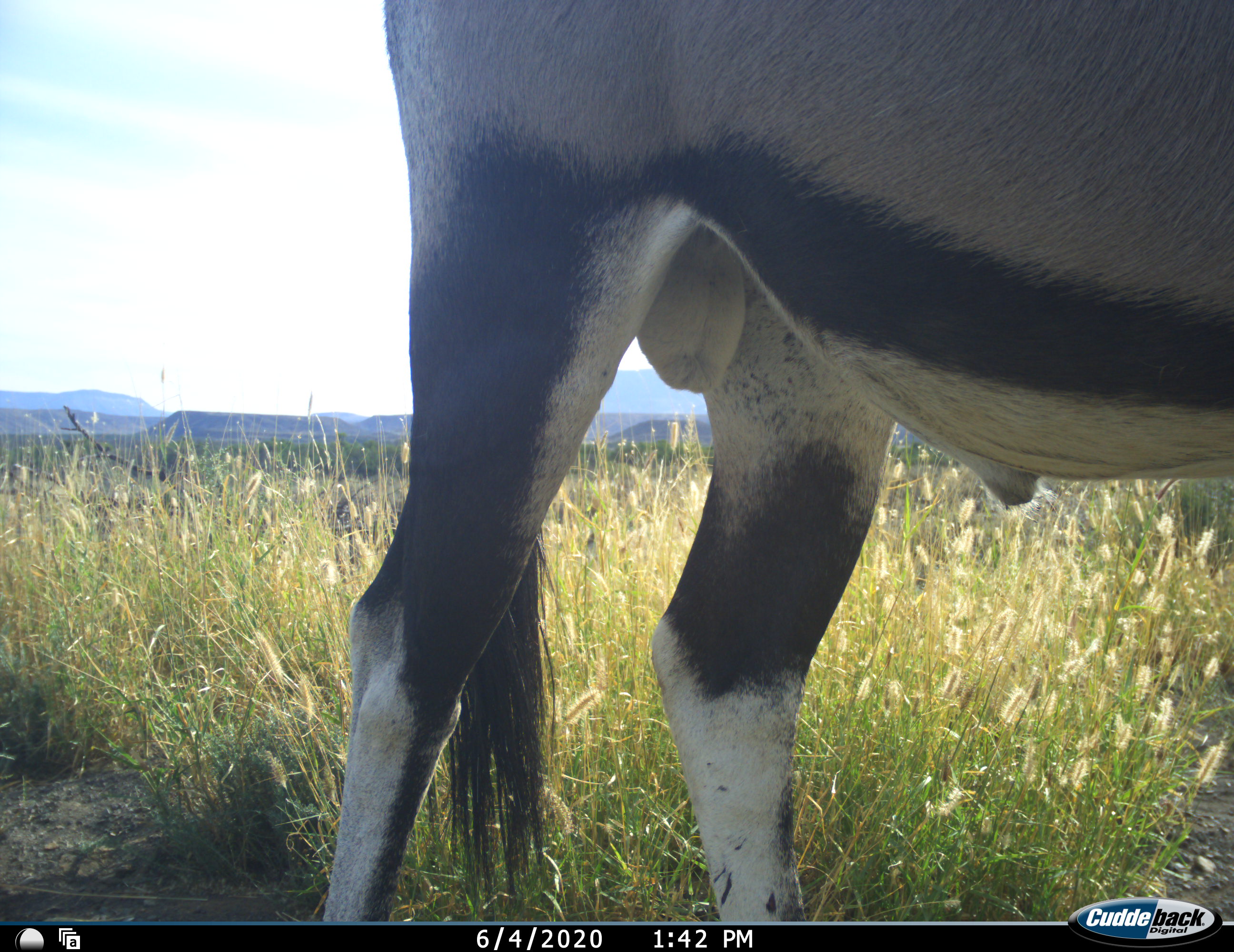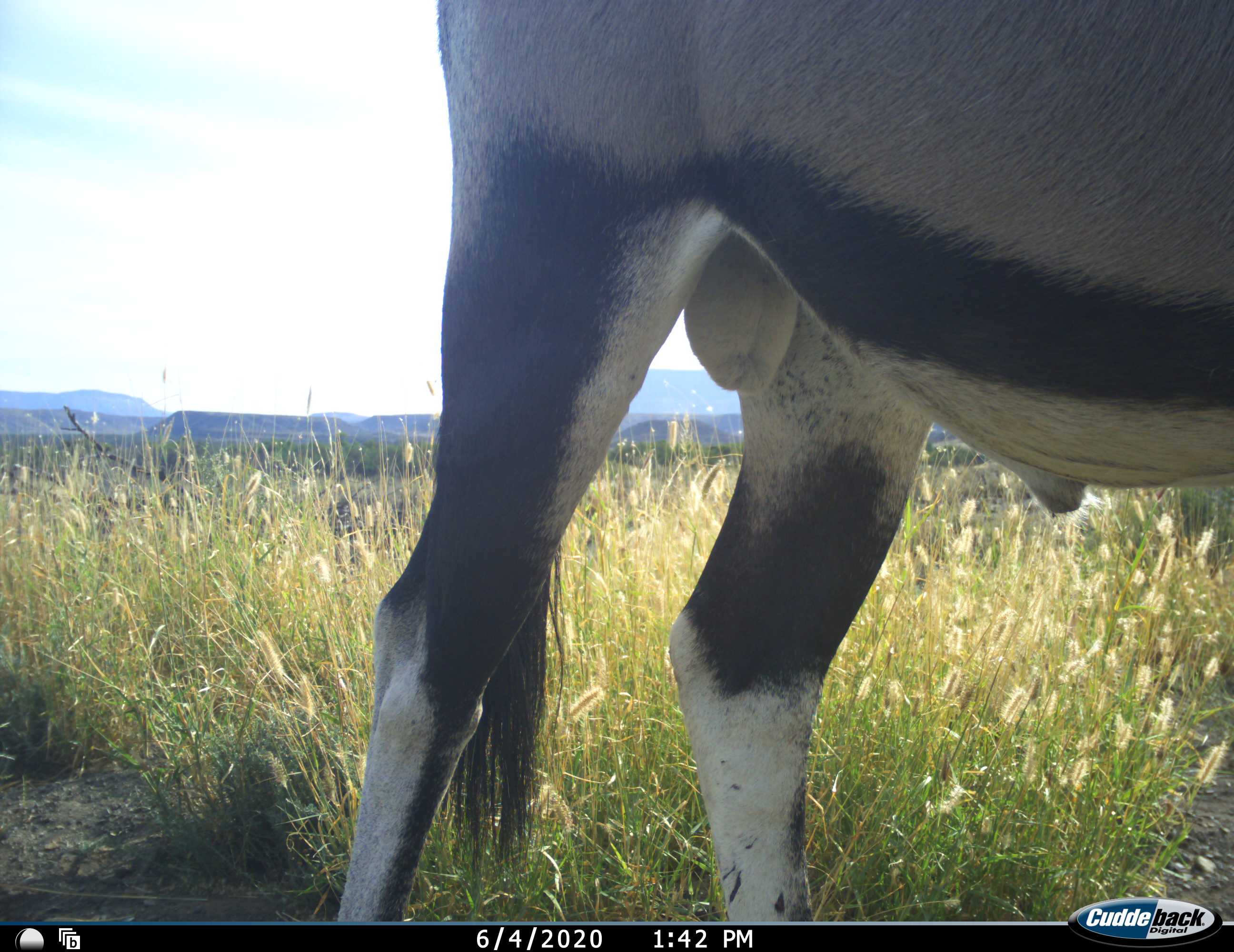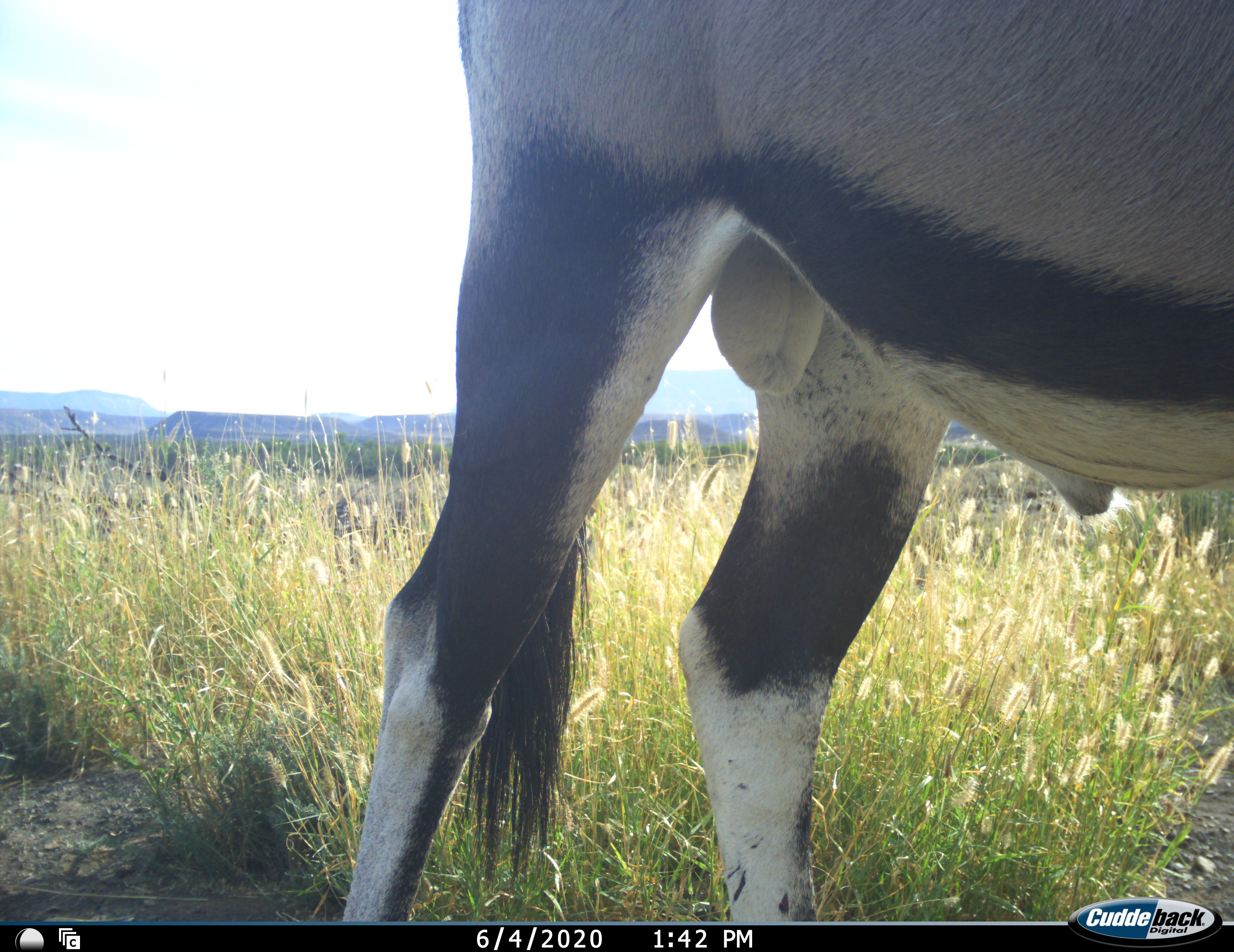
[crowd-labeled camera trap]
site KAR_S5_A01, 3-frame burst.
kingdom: Animalia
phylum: Chordata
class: Mammalia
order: Artiodactyla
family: Bovidae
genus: Oryx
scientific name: Oryx gazella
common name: gemsbok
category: oryx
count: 1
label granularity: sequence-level